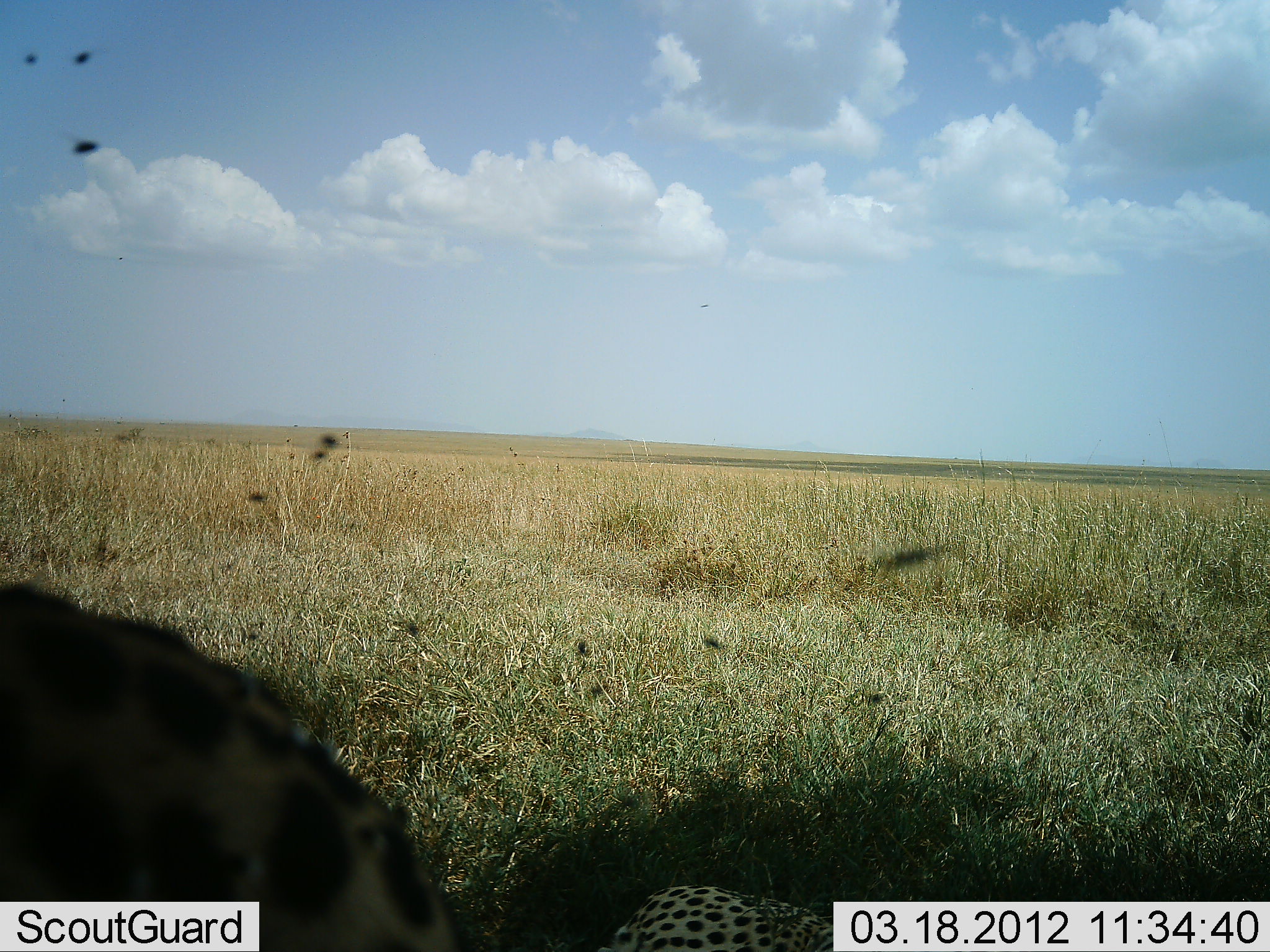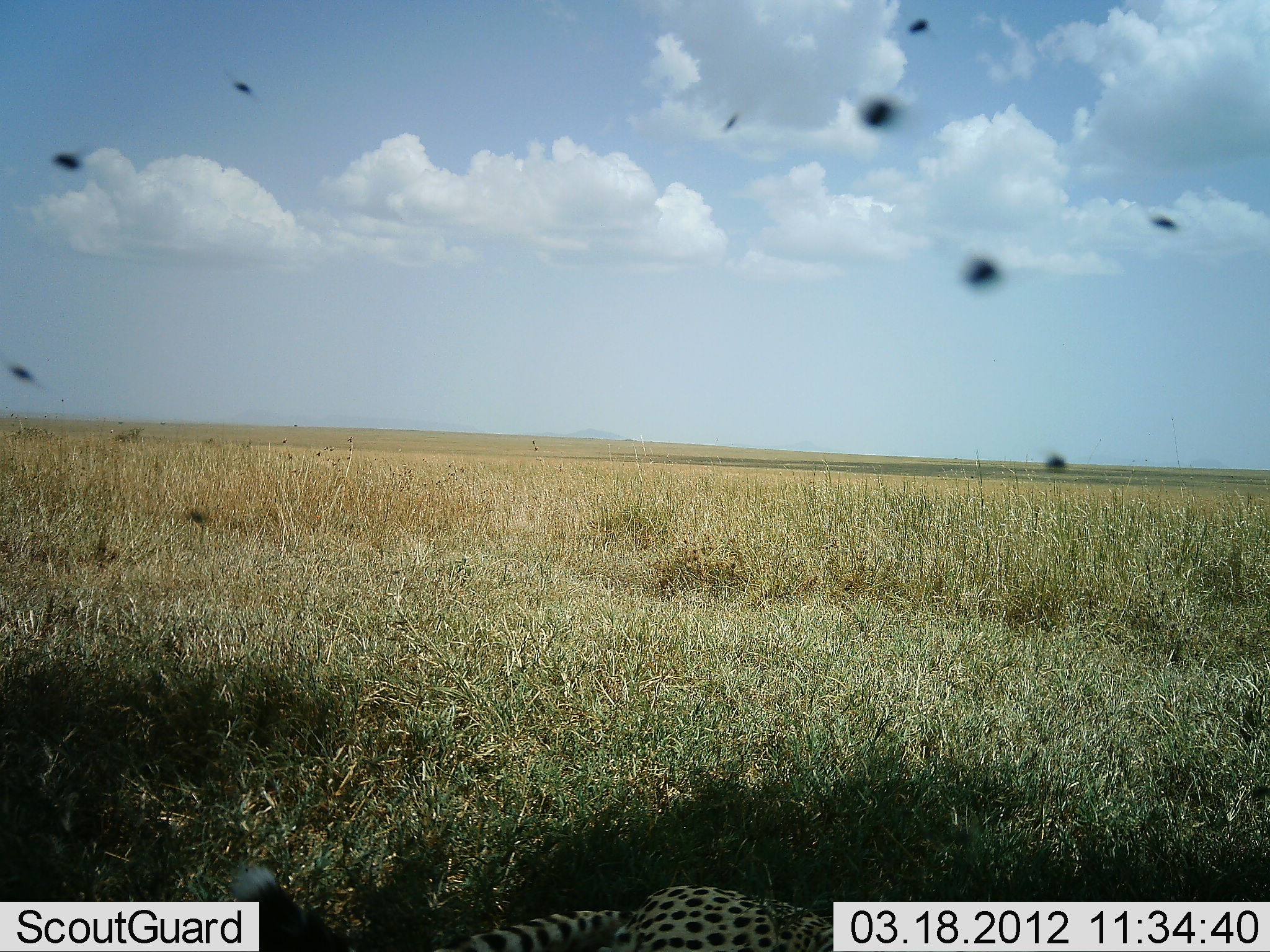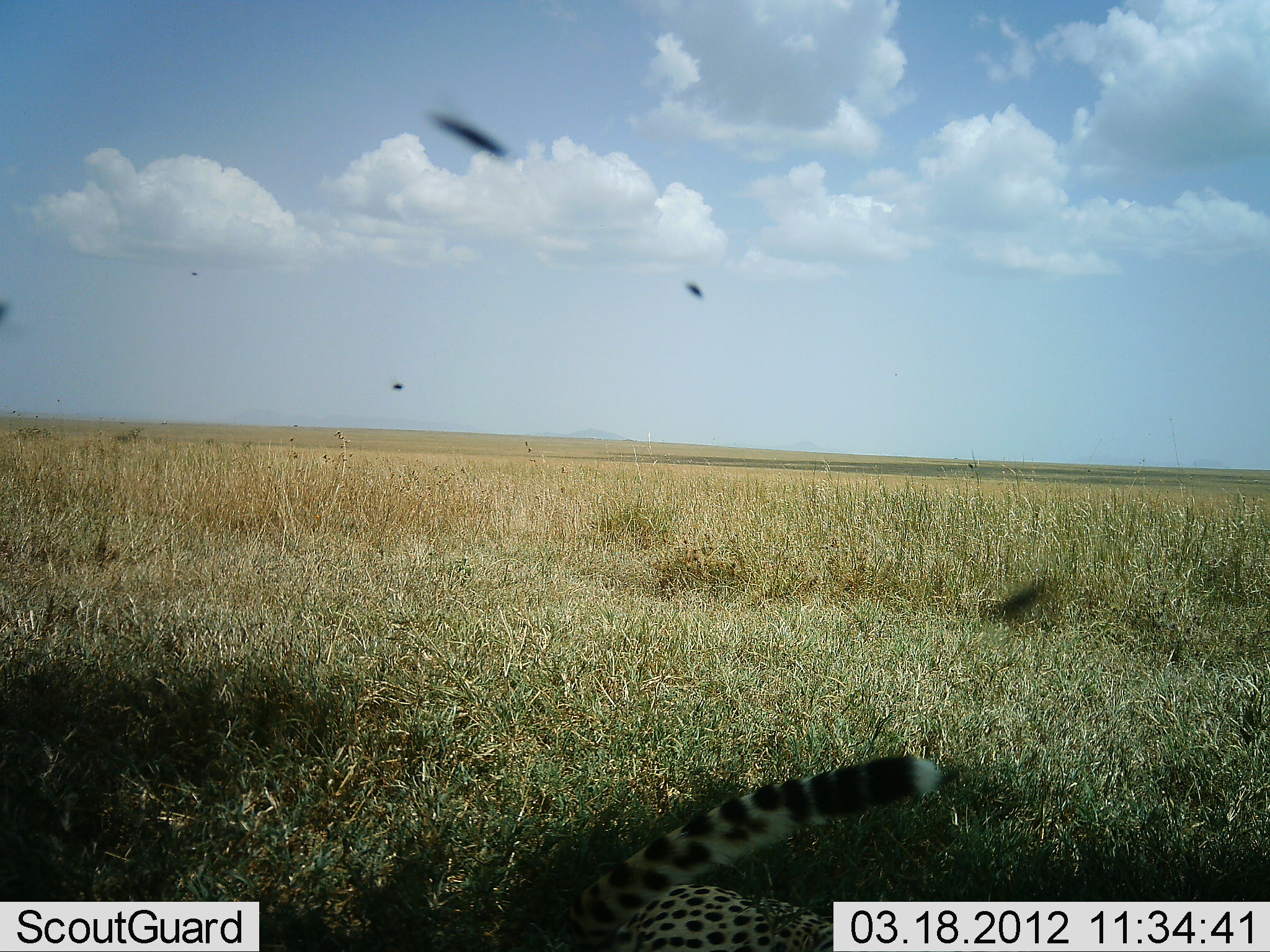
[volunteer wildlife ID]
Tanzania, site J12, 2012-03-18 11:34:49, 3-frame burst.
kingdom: Animalia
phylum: Chordata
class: Mammalia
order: Carnivora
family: Felidae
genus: Acinonyx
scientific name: Acinonyx jubatus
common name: cheetah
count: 1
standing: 8%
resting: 38%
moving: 54%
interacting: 0%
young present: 0%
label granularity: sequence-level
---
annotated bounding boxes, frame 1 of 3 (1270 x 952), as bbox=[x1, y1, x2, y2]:
animal: bbox=[2, 576, 834, 950]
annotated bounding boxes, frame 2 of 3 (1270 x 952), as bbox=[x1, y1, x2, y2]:
animal: bbox=[230, 862, 833, 951]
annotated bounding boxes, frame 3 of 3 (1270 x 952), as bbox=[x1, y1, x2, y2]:
animal: bbox=[553, 757, 963, 950]